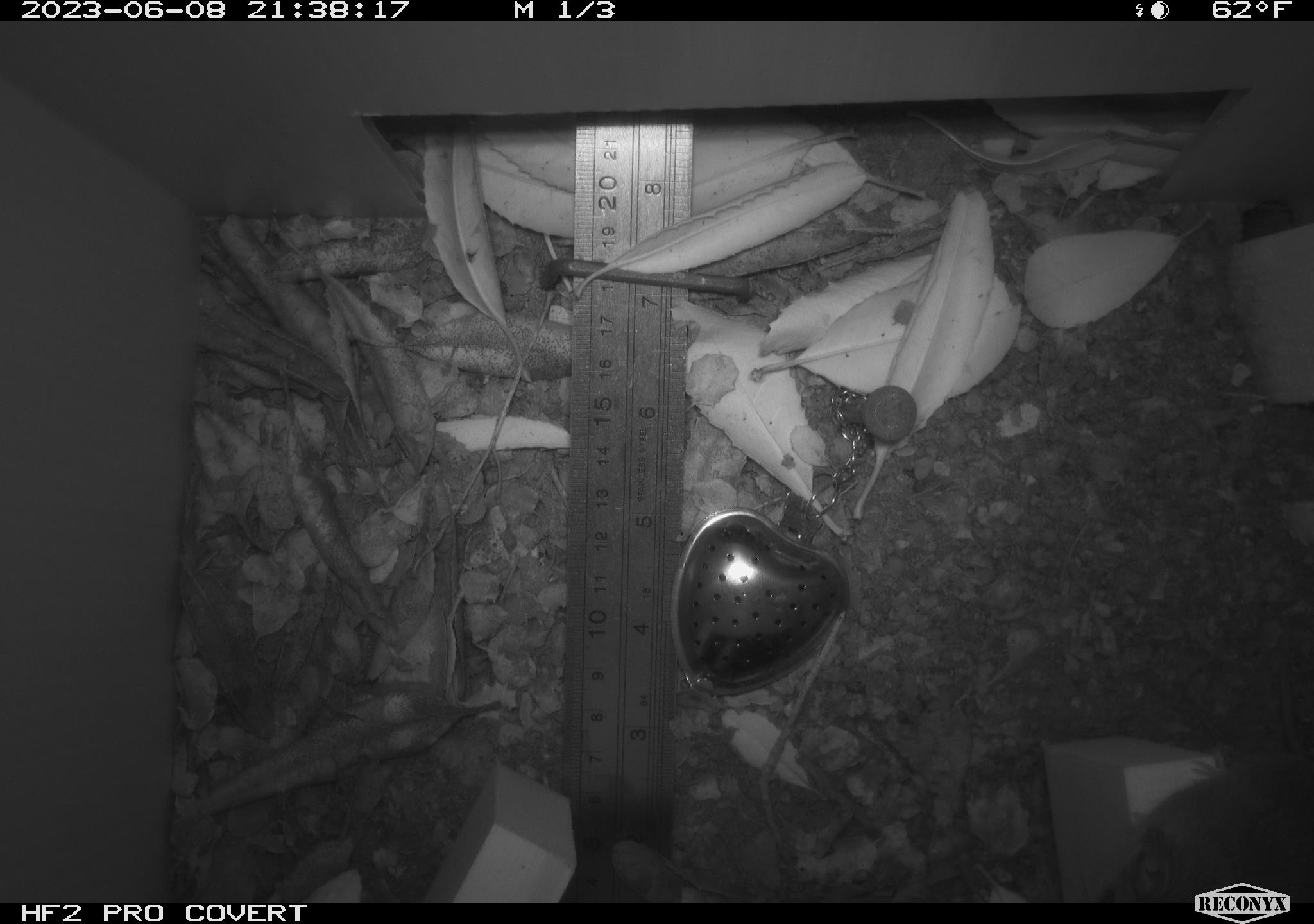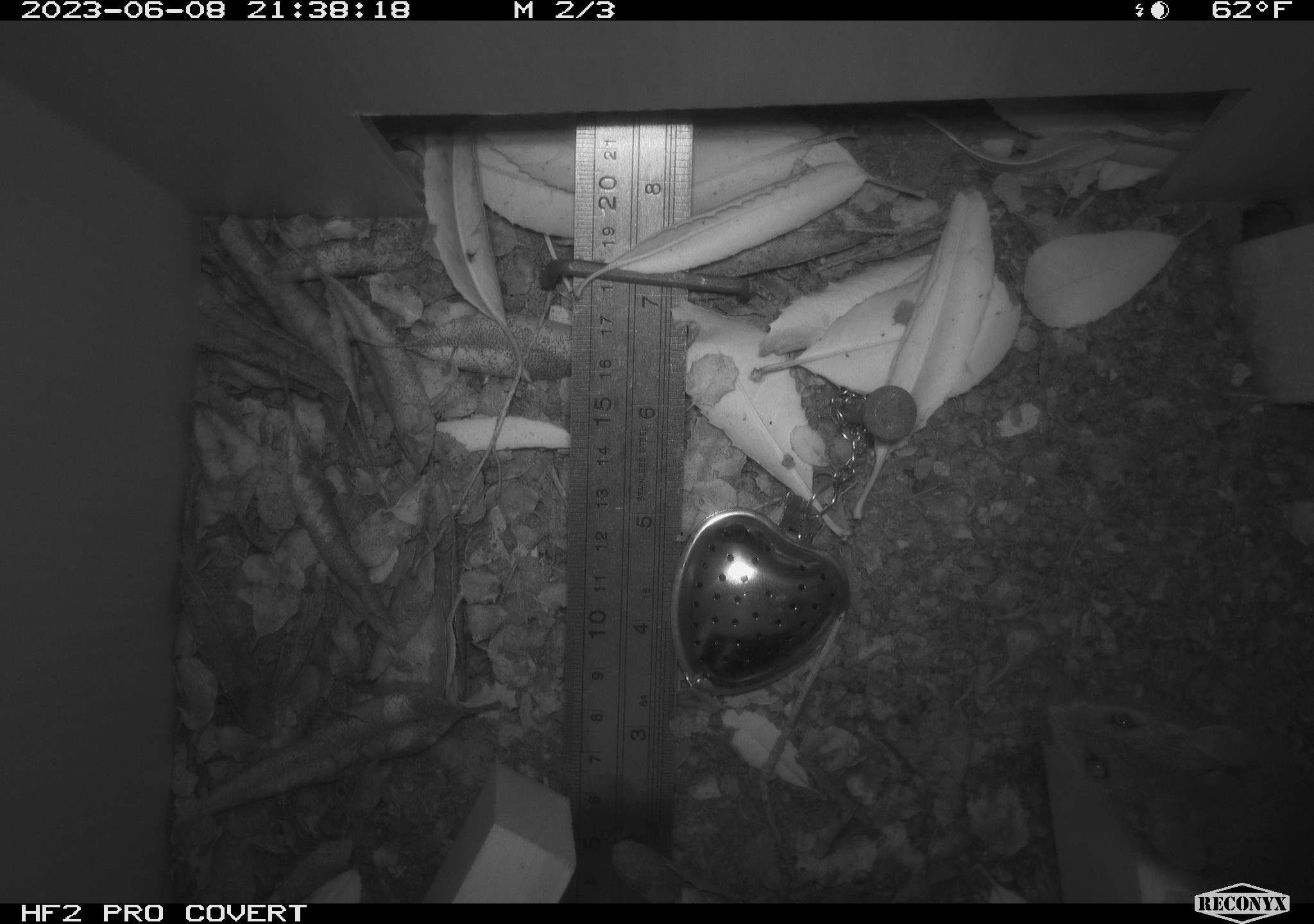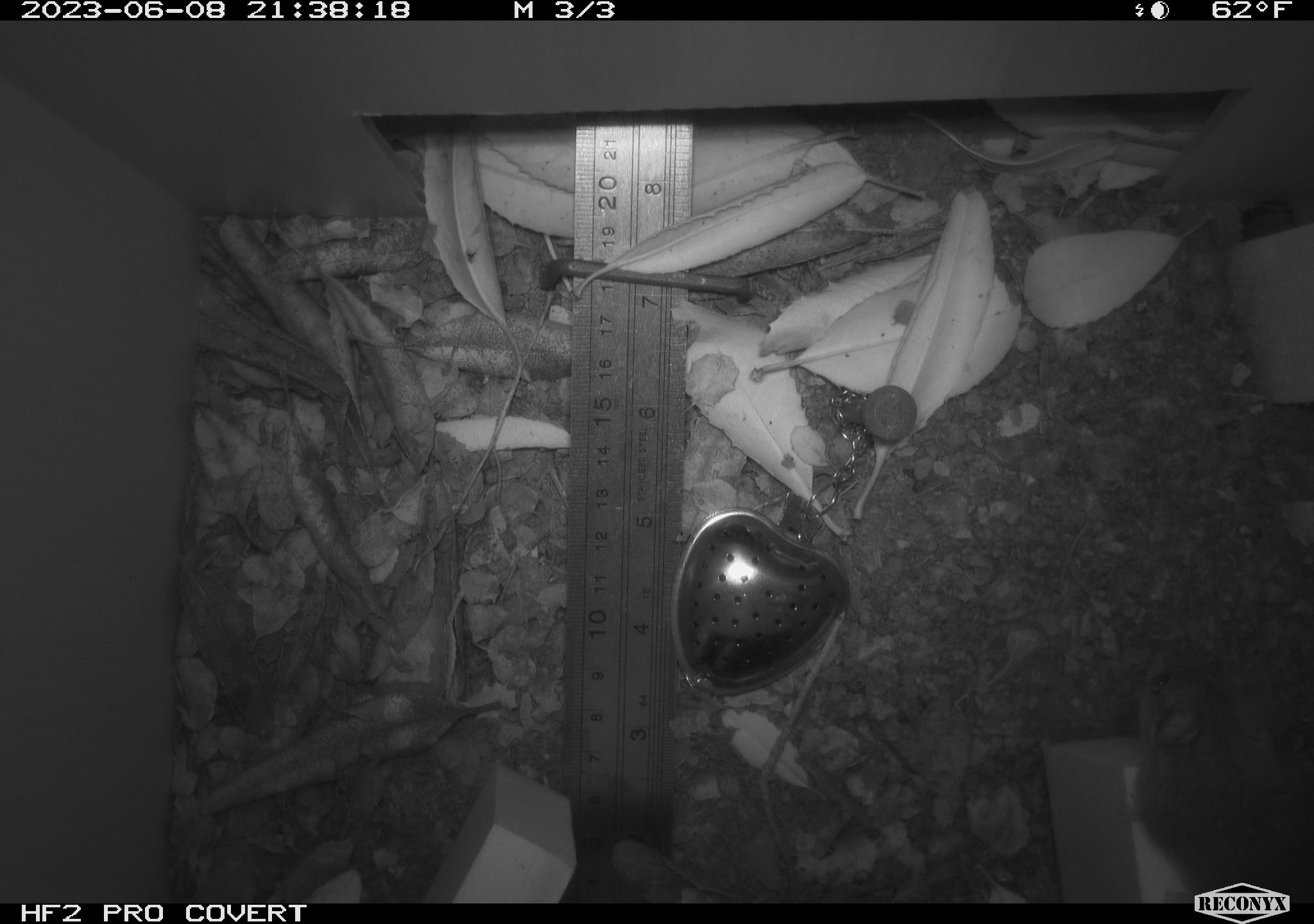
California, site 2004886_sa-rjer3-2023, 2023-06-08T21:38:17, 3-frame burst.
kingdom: Animalia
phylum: Chordata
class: Mammalia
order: Rodentia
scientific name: Rodentia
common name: mouse species